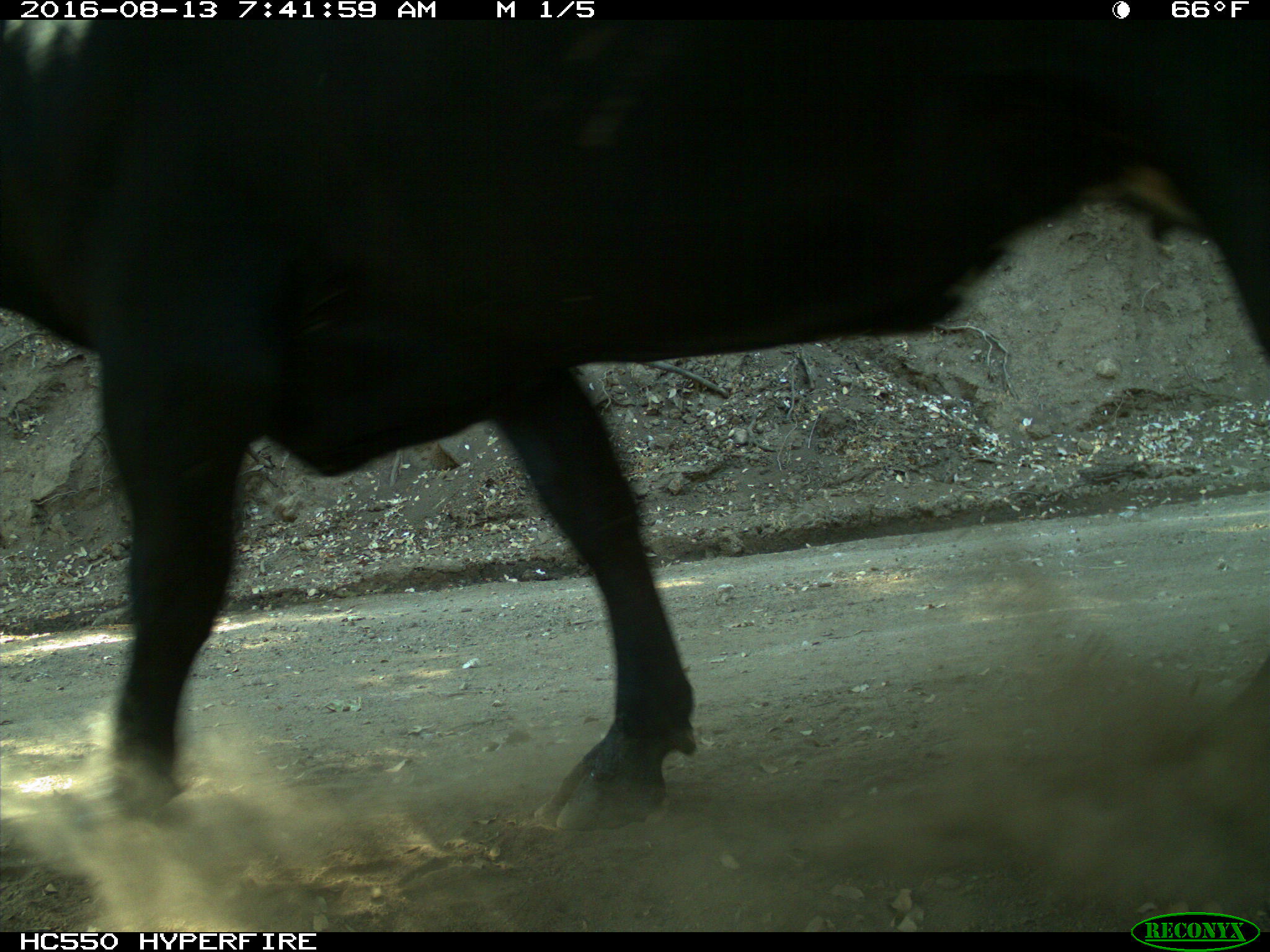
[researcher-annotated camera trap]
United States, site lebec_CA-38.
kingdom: Animalia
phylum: Chordata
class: Mammalia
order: Artiodactyla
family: Bovidae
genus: Bos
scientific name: Bos taurus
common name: domestic cow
Bos taurus (domestic cow).